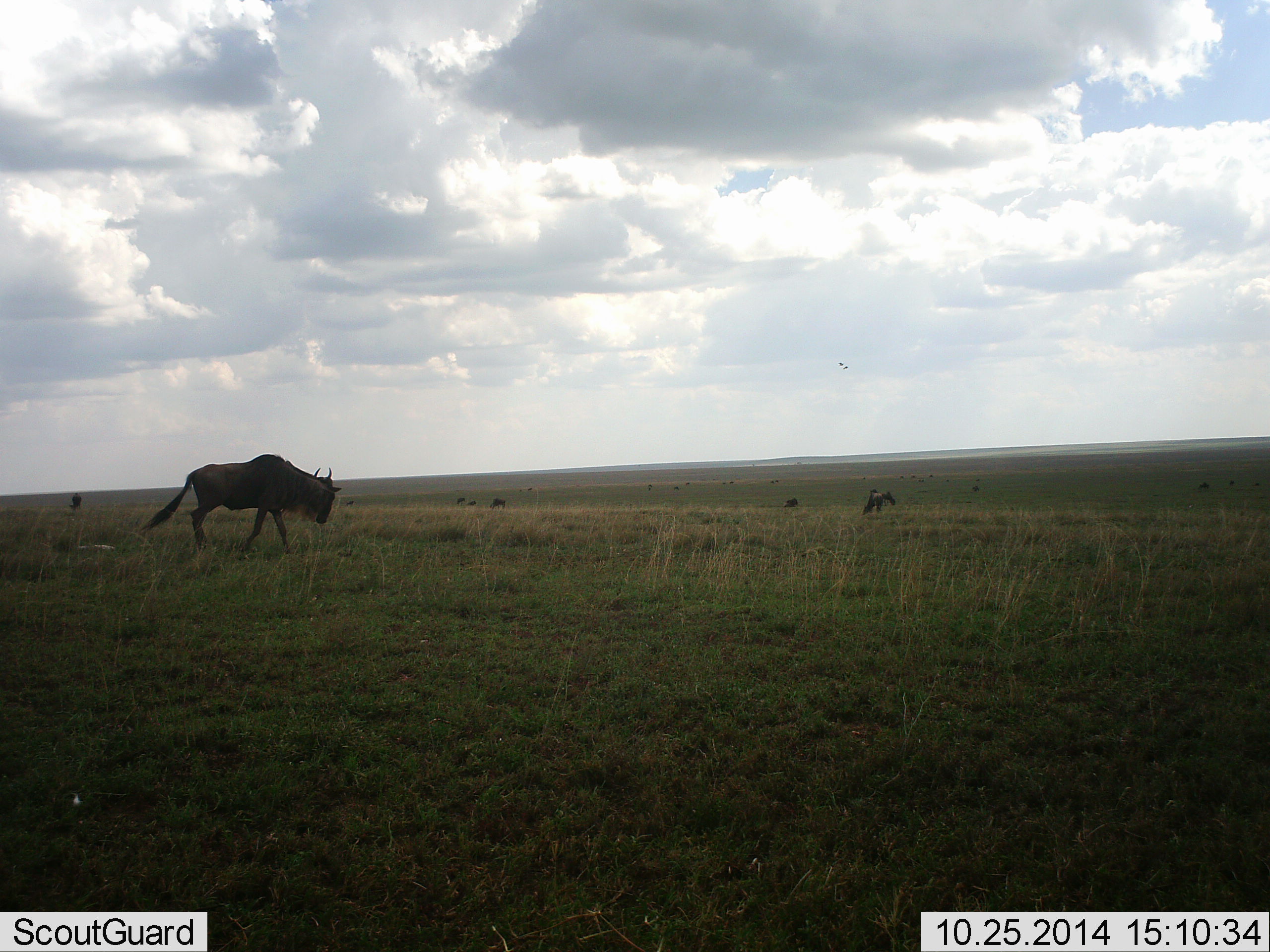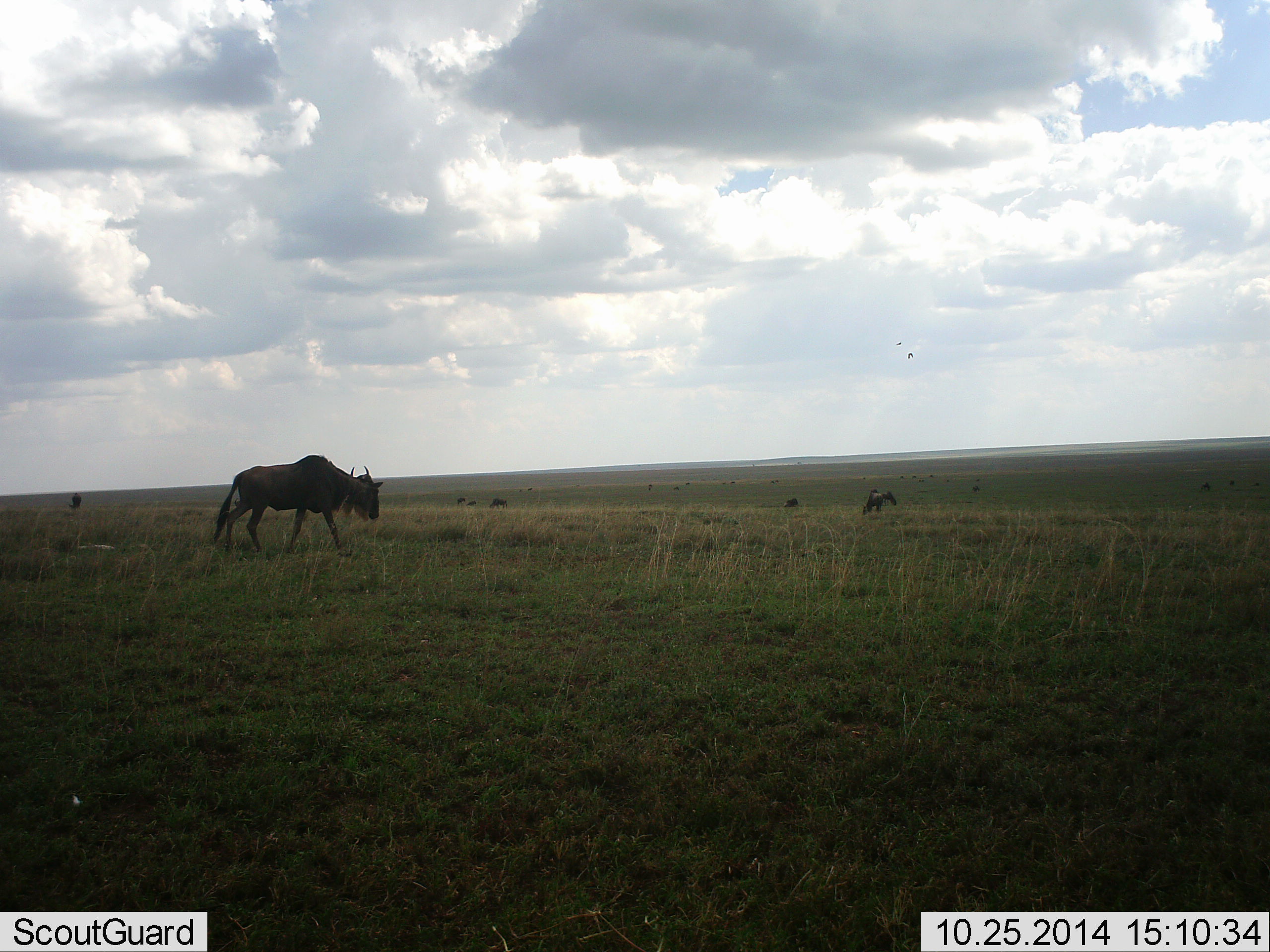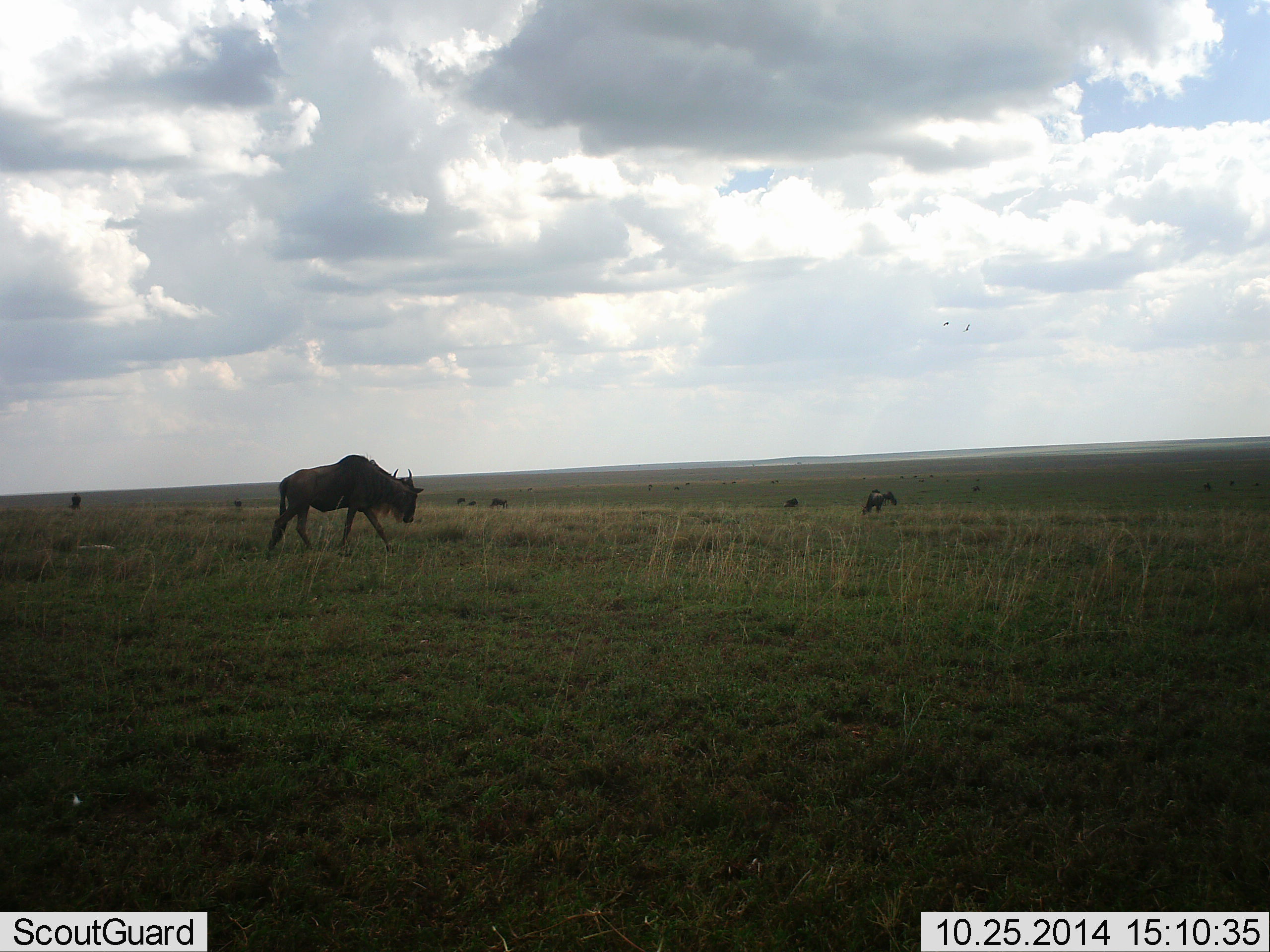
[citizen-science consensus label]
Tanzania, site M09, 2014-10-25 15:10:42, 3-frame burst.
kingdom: Animalia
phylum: Chordata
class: Mammalia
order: Artiodactyla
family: Bovidae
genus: Connochaetes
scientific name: Connochaetes taurinus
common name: blue wildebeest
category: wildebeest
Wildebeest (blue wildebeest) (Connochaetes taurinus), count 5. Behavior (volunteer vote fractions): standing 55%, resting 0%, moving 73%, interacting 0%. Young present (vote fraction): 0%. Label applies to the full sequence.